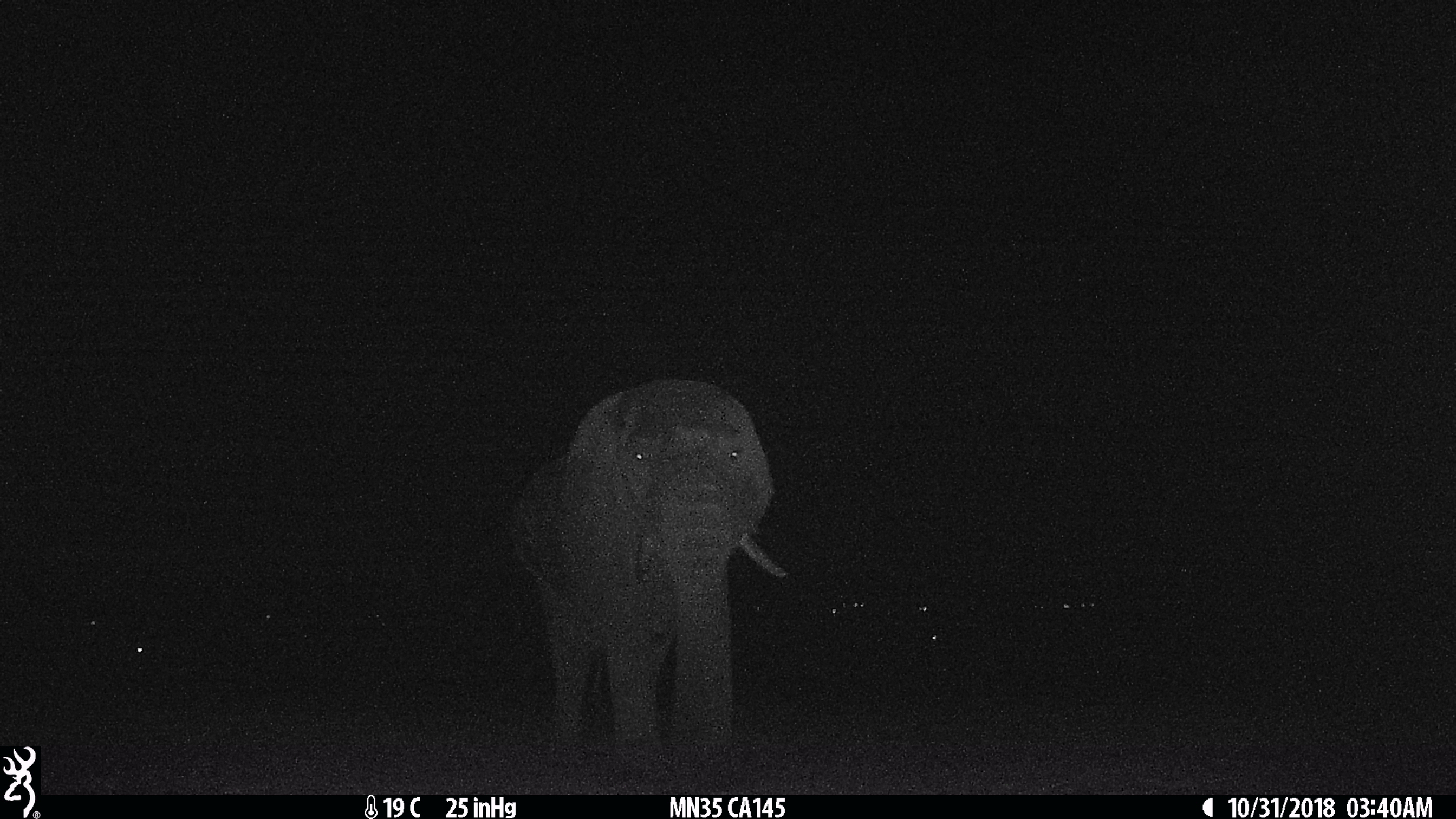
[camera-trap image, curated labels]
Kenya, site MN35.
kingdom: Animalia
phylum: Chordata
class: Mammalia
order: Proboscidea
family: Elephantidae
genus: Loxodonta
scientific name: Loxodonta africana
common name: elephant